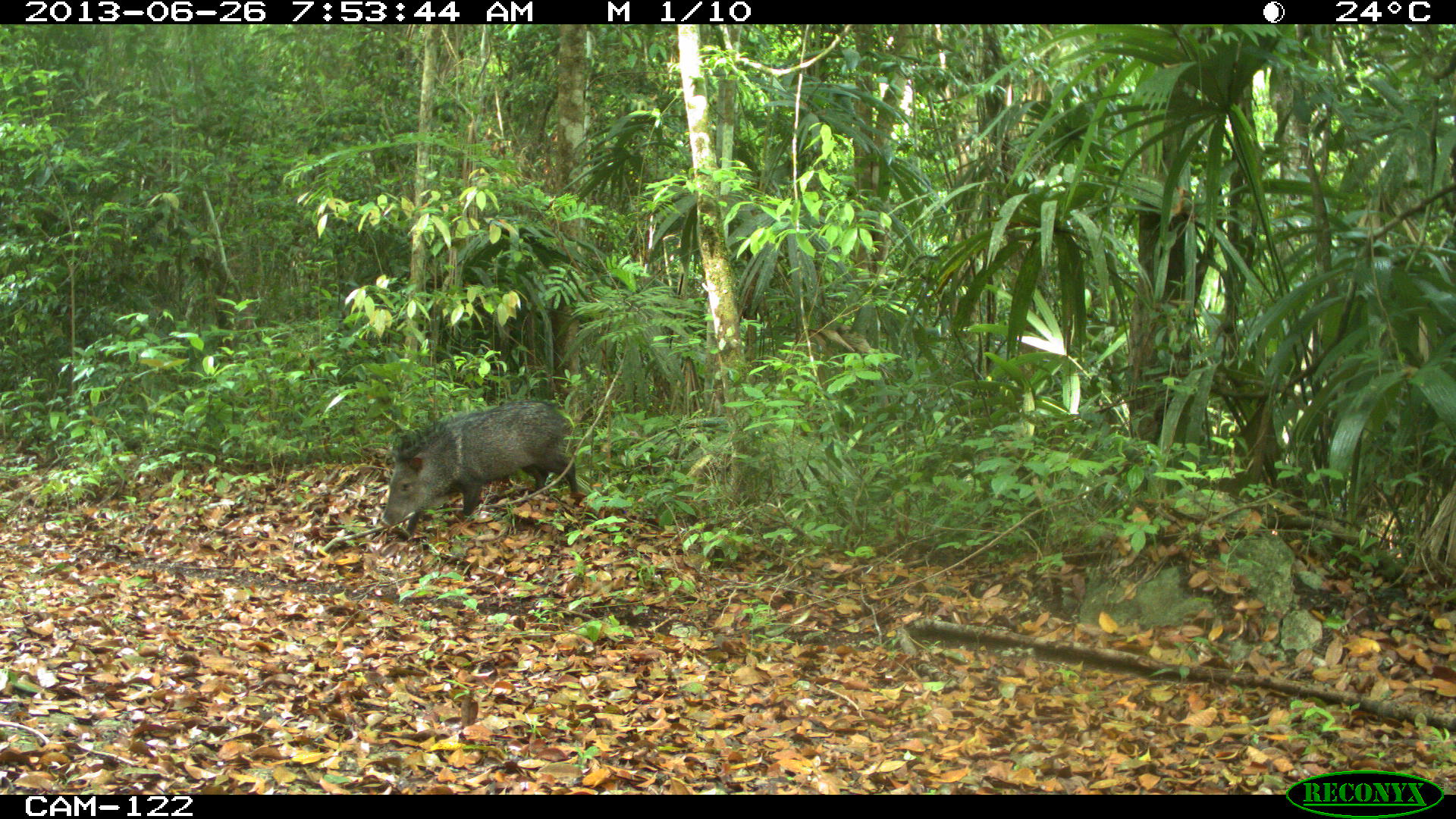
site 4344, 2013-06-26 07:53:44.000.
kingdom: Animalia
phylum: Chordata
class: Mammalia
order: Artiodactyla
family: Tayassuidae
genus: Pecari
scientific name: Pecari tajacu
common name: collared peccary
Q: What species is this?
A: Pecari tajacu (collared peccary).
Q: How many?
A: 1.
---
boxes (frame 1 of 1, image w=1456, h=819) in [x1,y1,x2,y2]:
pecari tajacu: [379,401,581,543]